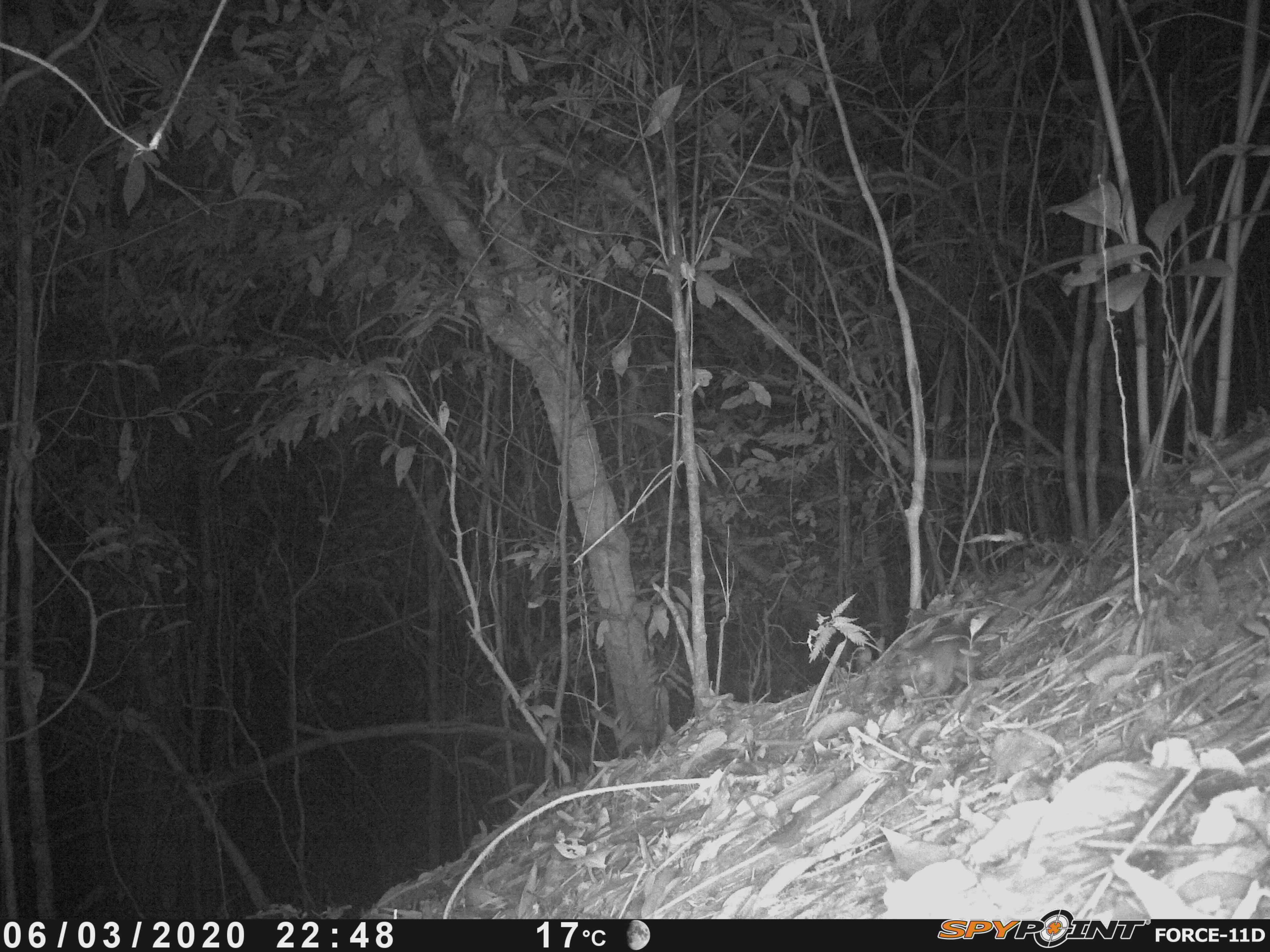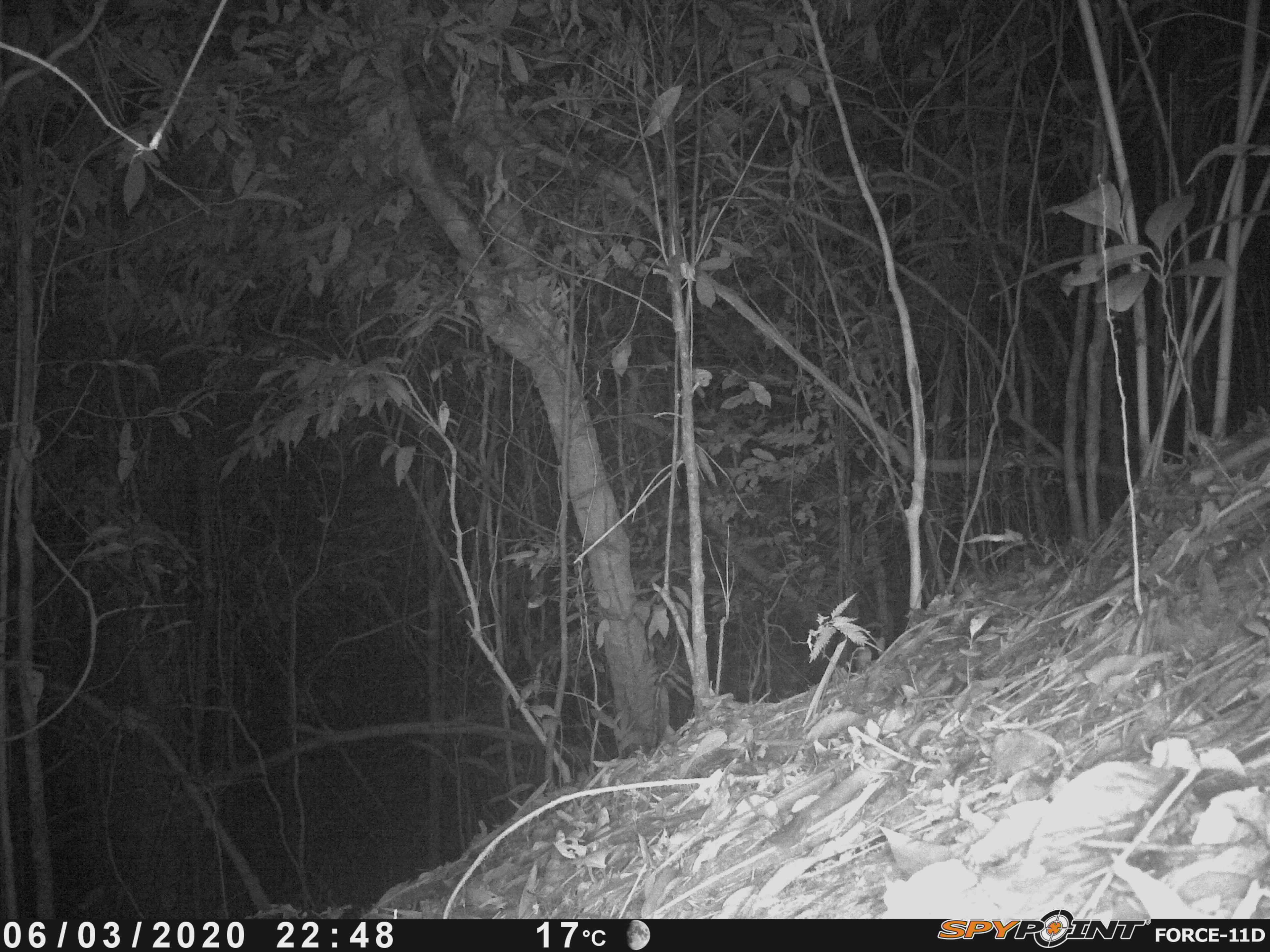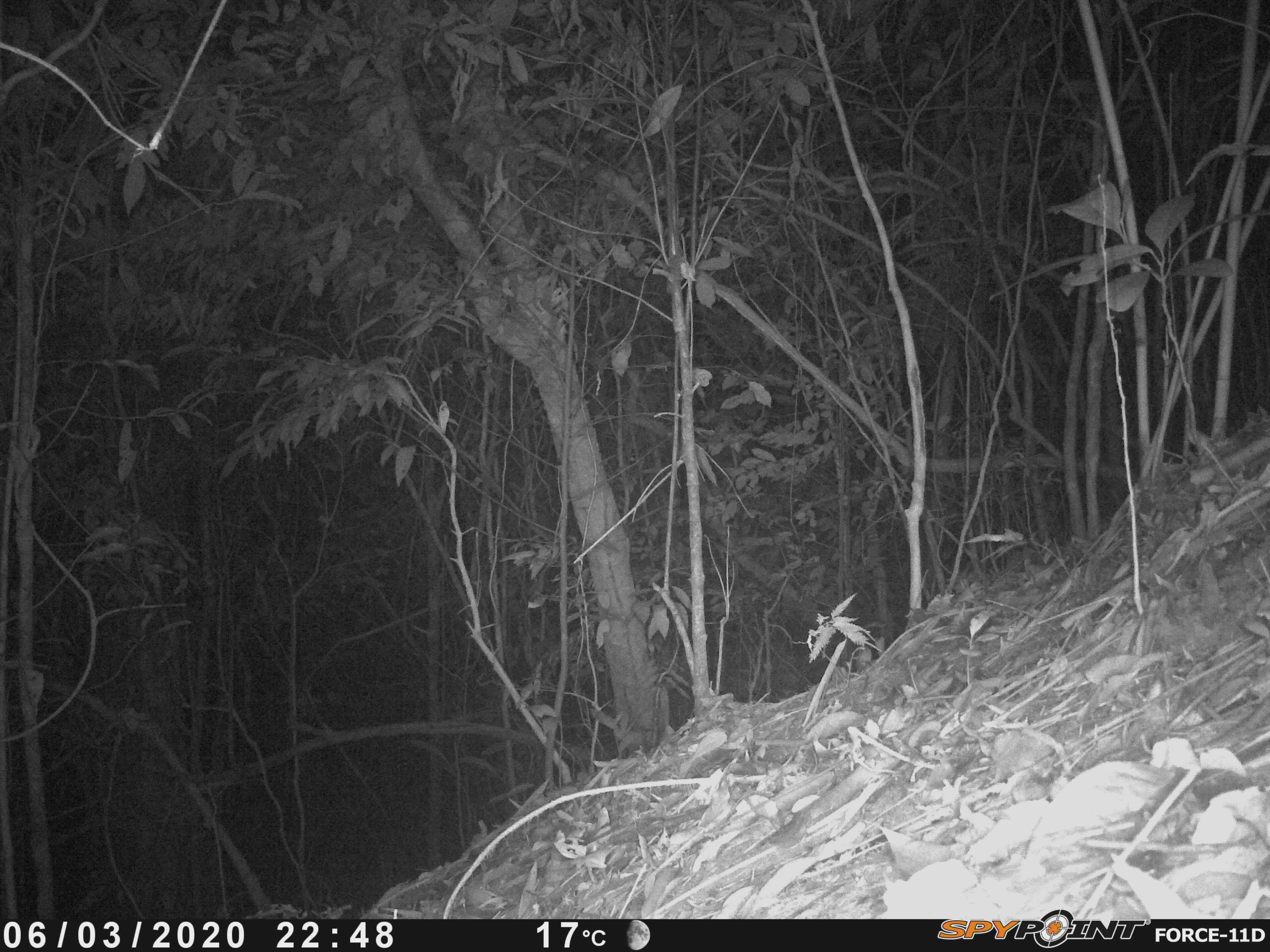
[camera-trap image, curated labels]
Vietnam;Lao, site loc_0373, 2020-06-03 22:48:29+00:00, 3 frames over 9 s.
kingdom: Animalia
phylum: Chordata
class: Mammalia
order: Rodentia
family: Muridae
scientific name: Muridae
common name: old-world mice and rats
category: unidentified murid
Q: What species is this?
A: Unidentified murid (old-world mice and rats) (Muridae).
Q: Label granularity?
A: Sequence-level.